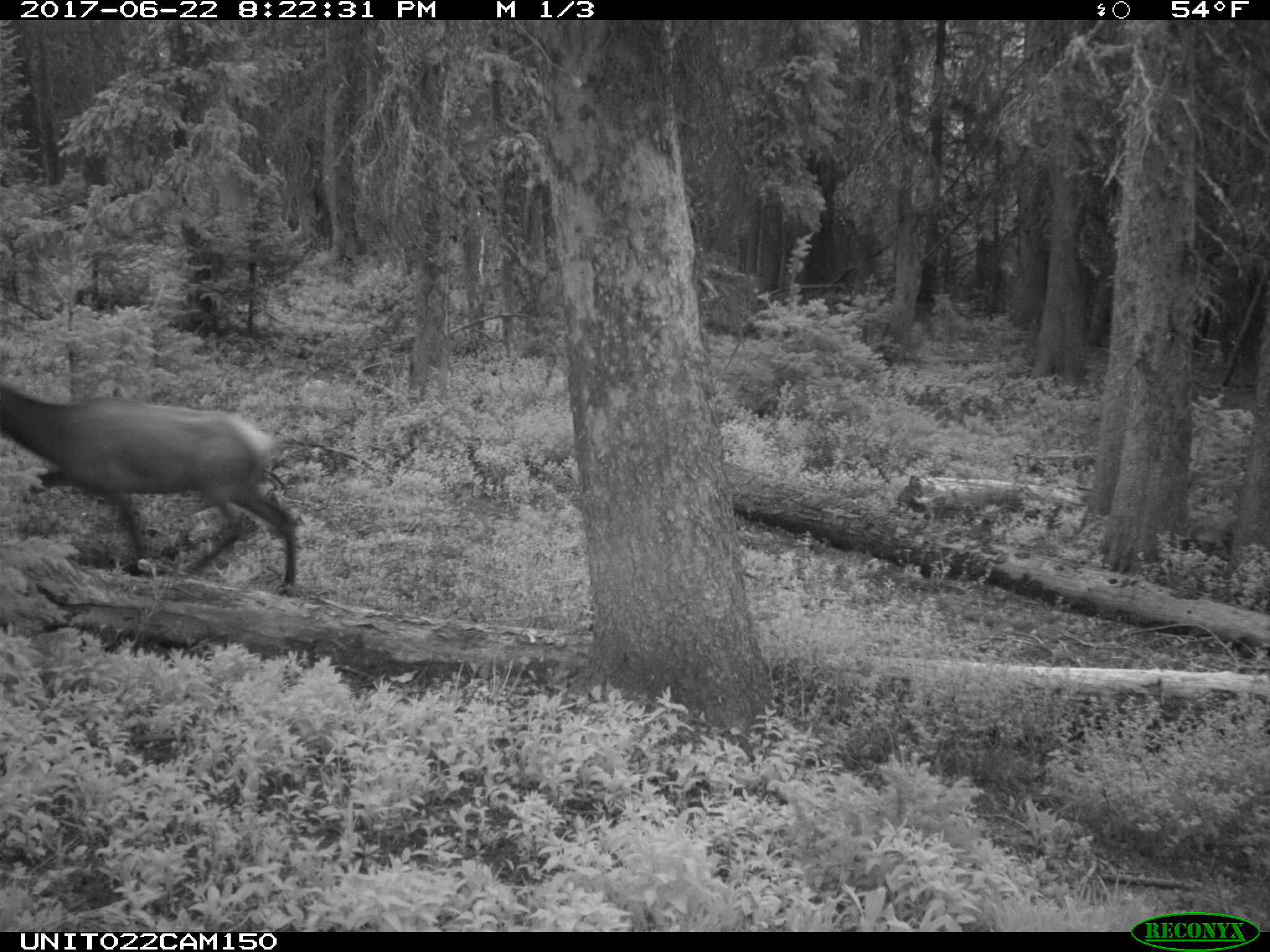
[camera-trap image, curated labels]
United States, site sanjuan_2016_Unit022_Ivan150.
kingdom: Animalia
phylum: Chordata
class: Mammalia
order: Artiodactyla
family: Cervidae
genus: Cervus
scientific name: Cervus elaphus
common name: red deer